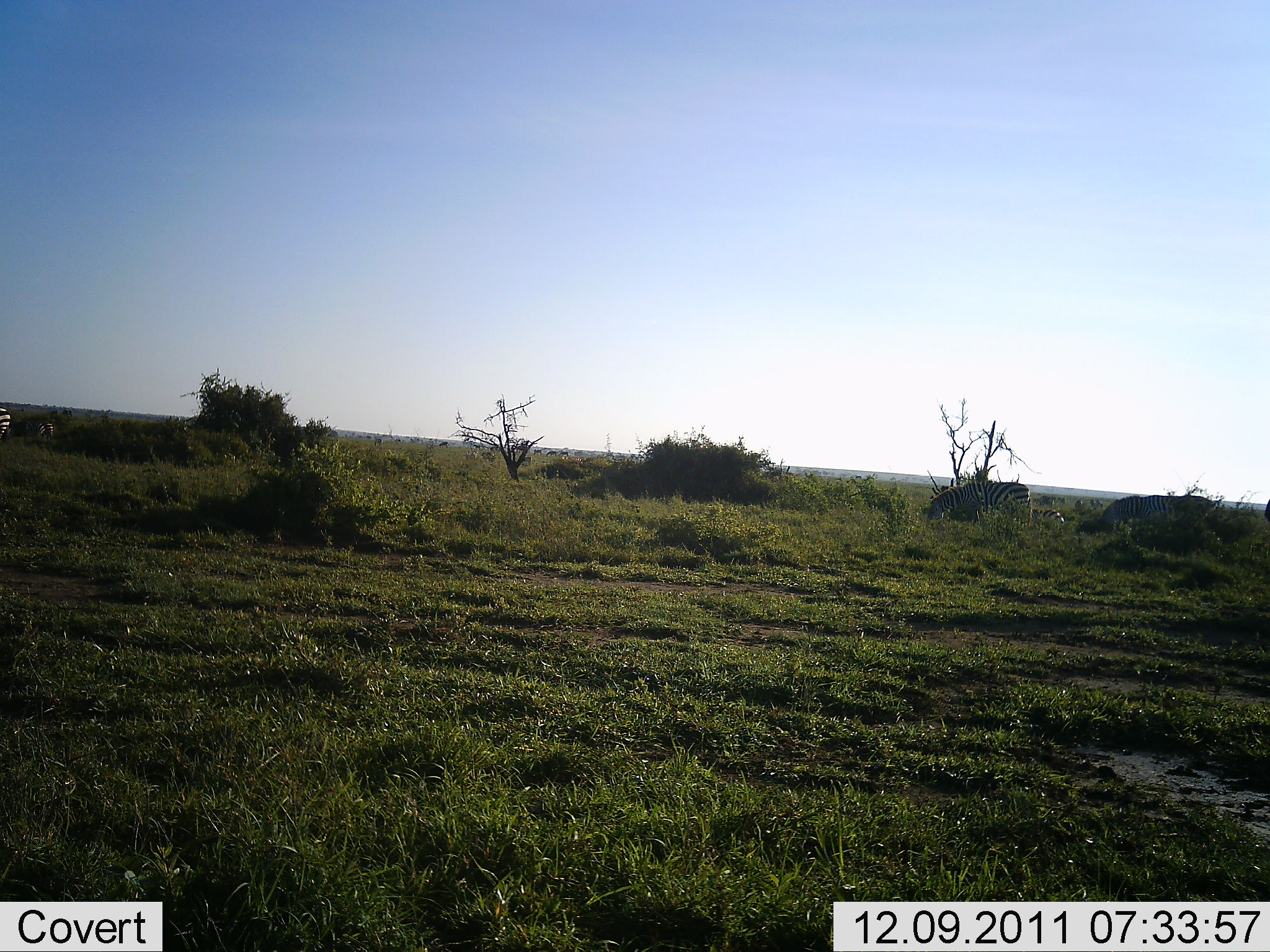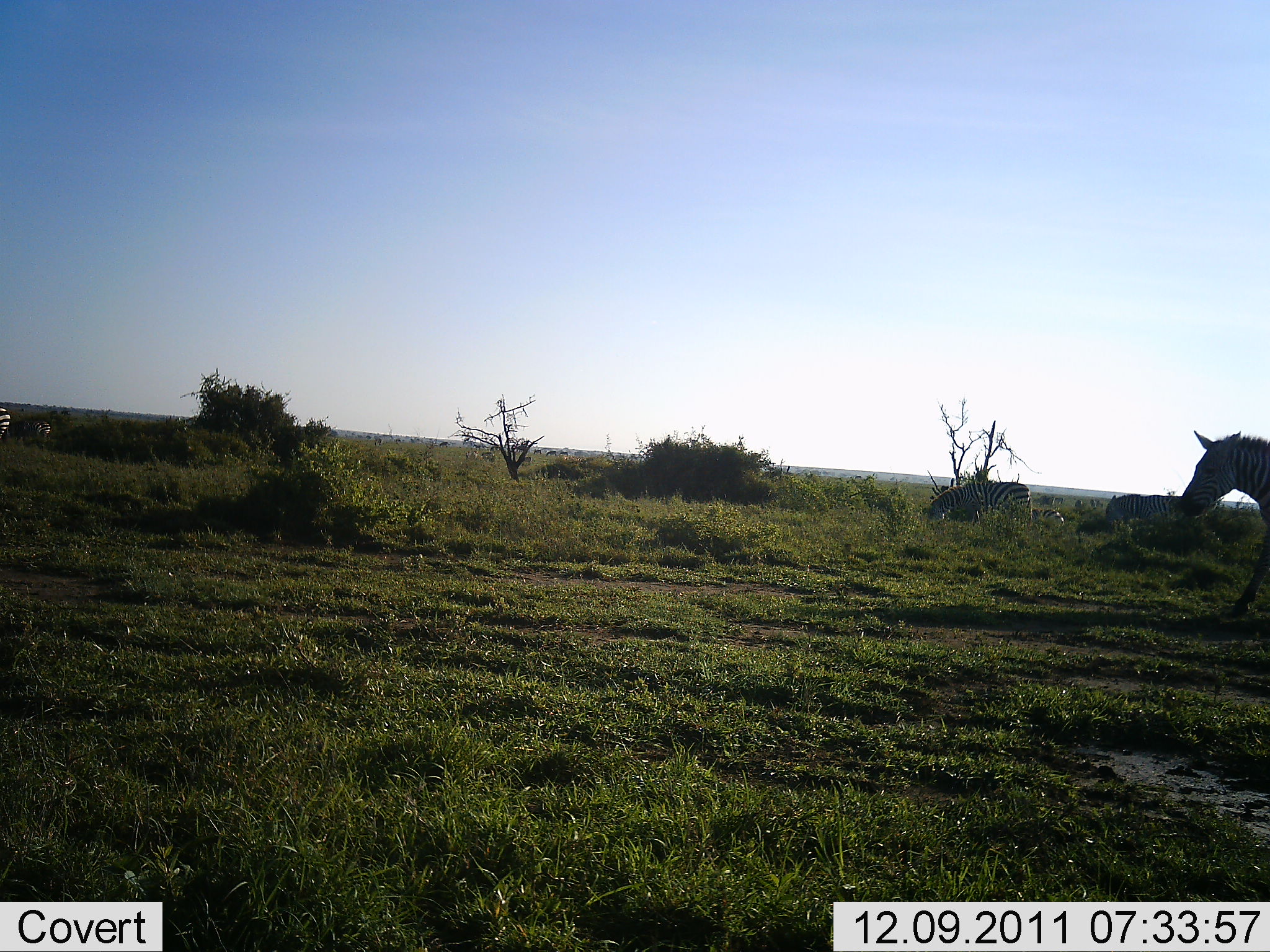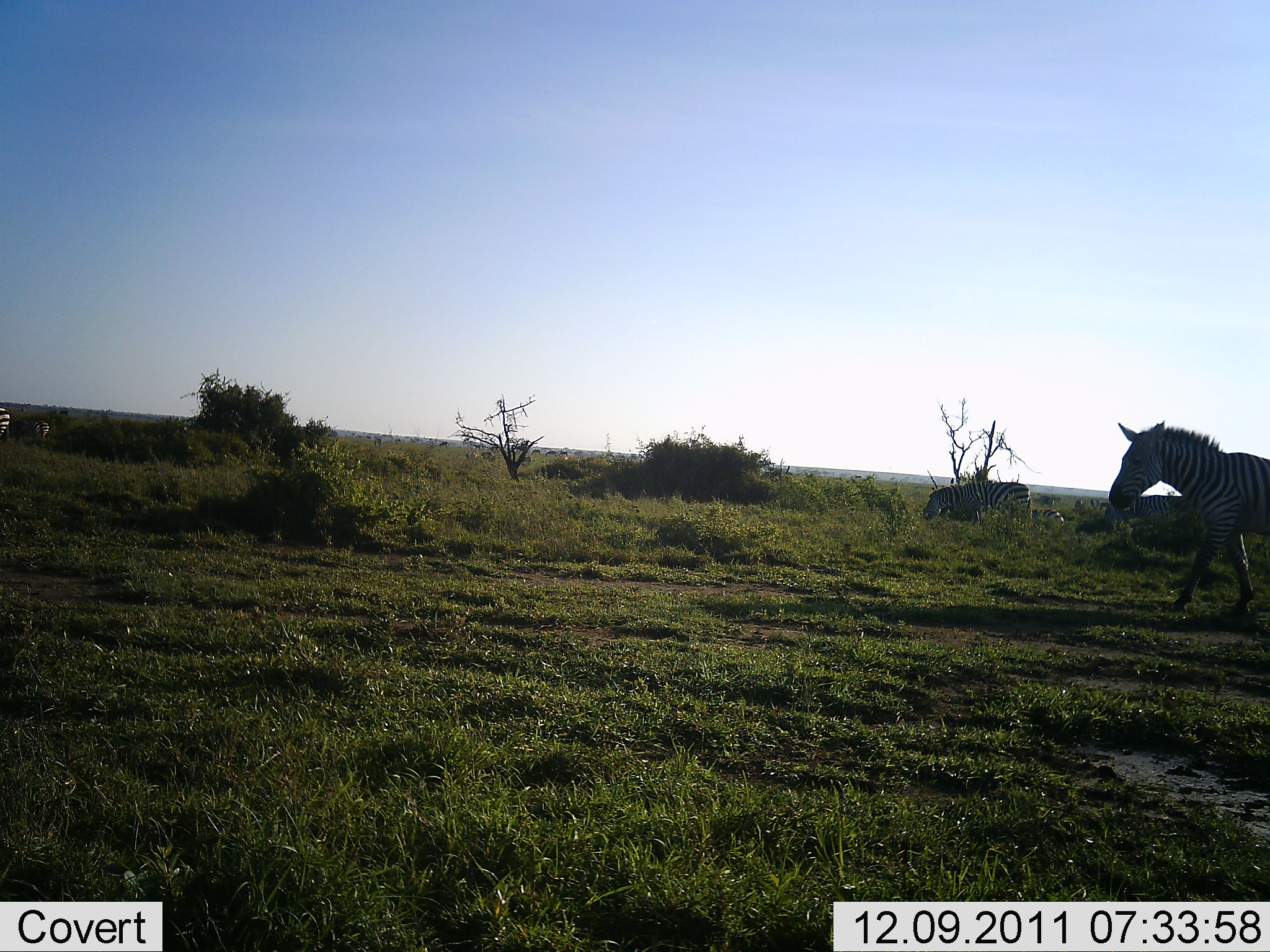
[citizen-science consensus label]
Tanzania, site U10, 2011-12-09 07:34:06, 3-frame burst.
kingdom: Animalia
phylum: Chordata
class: Mammalia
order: Perissodactyla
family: Equidae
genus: Equus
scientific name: Equus quagga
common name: plains zebra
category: zebra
Zebra (plains zebra) (Equus quagga), count 3. Behavior (volunteer vote fractions): standing 57%, resting 0%, moving 64%, interacting 0%. Young present (vote fraction): 0%. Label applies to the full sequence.